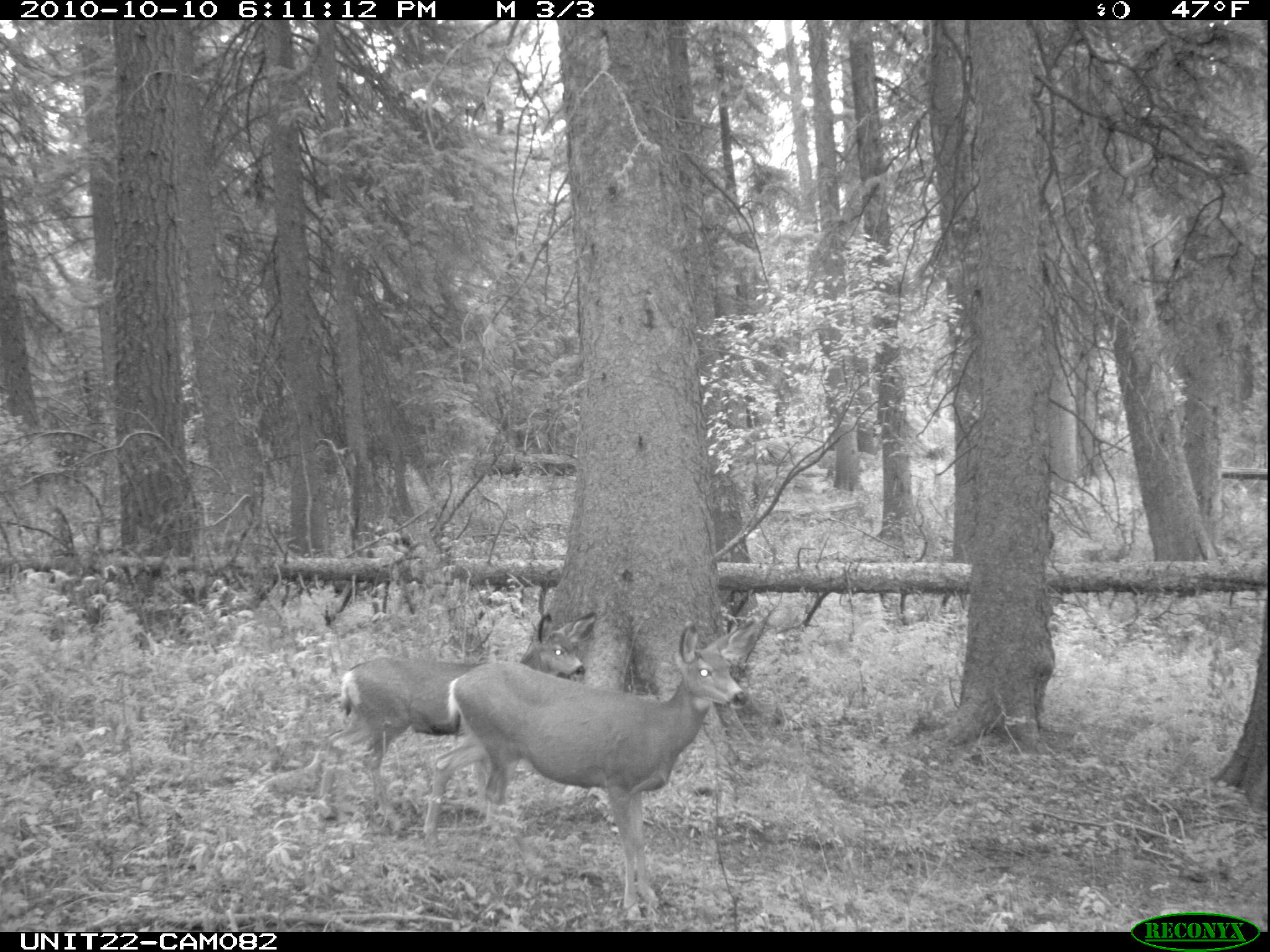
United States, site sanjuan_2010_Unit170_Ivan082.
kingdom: Animalia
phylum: Chordata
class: Mammalia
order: Artiodactyla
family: Cervidae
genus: Odocoileus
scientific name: Odocoileus hemionus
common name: mule deer